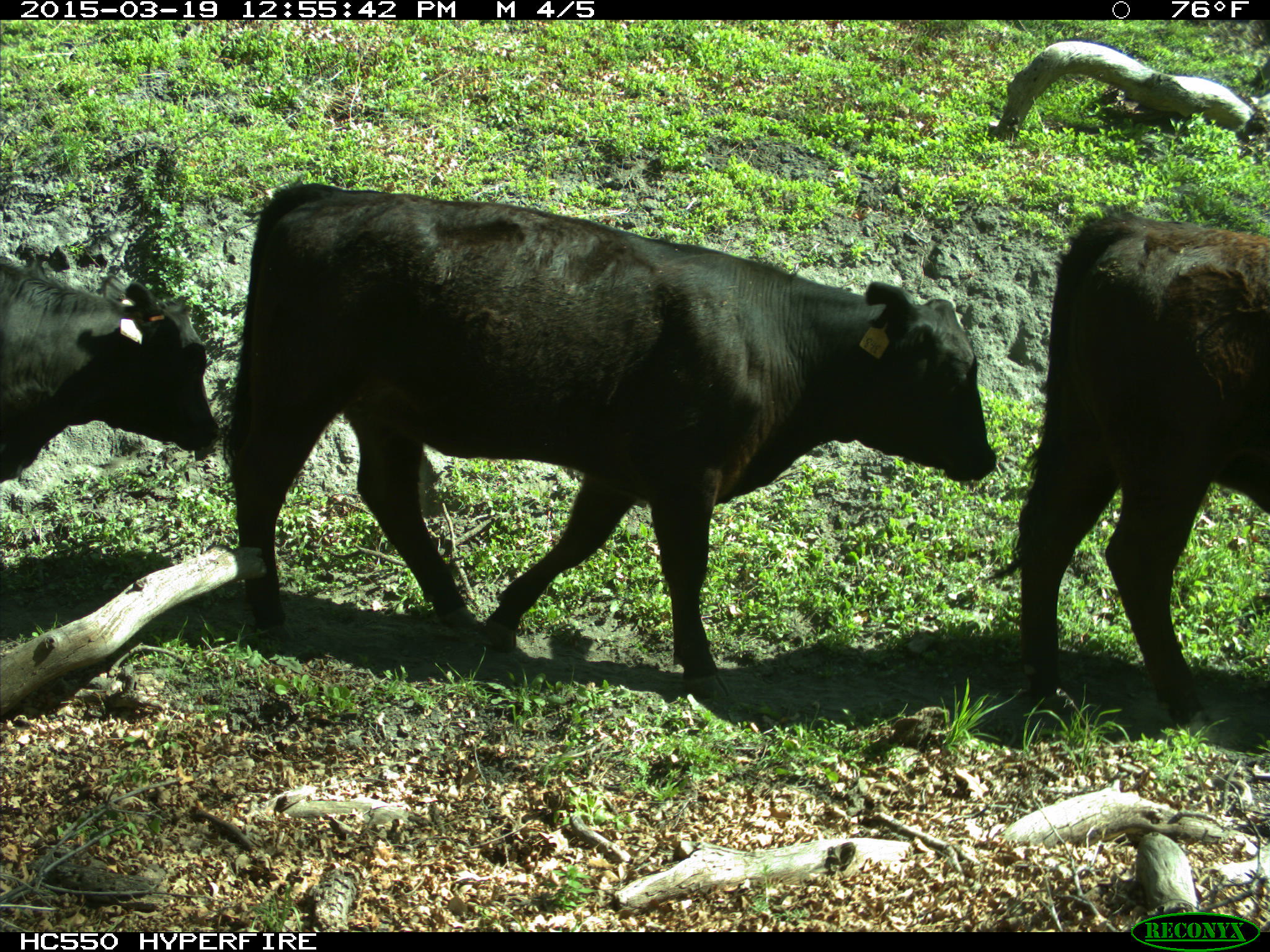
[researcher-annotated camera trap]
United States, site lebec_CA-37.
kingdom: Animalia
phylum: Chordata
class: Mammalia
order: Artiodactyla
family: Bovidae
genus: Bos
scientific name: Bos taurus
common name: domestic cow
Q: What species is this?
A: Bos taurus (domestic cow).